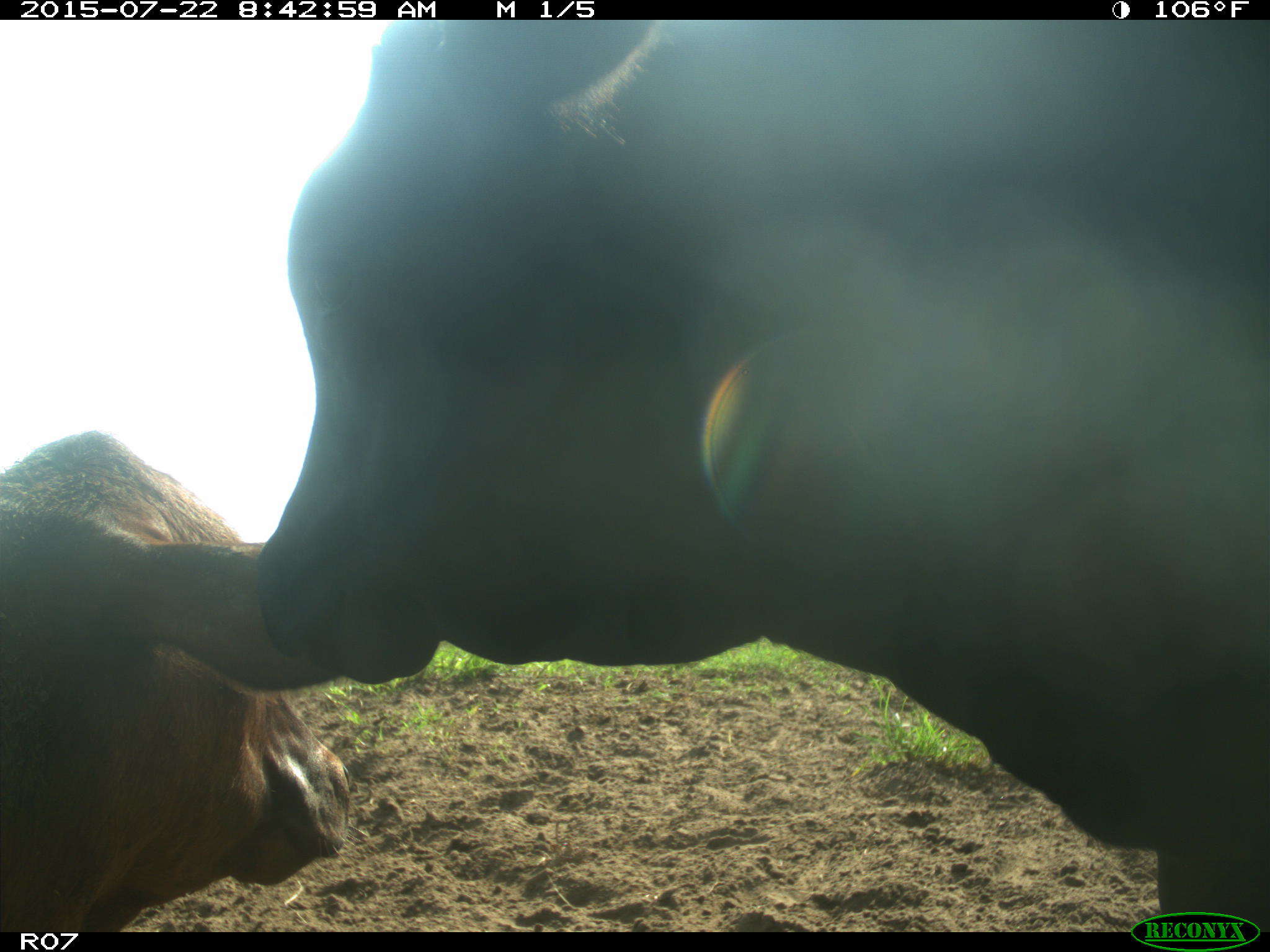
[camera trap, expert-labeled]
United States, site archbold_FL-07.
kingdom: Animalia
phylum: Chordata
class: Mammalia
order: Artiodactyla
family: Cervidae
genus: Odocoileus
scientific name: Odocoileus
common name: deer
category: unidentified deer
Unidentified deer (deer) (Odocoileus).